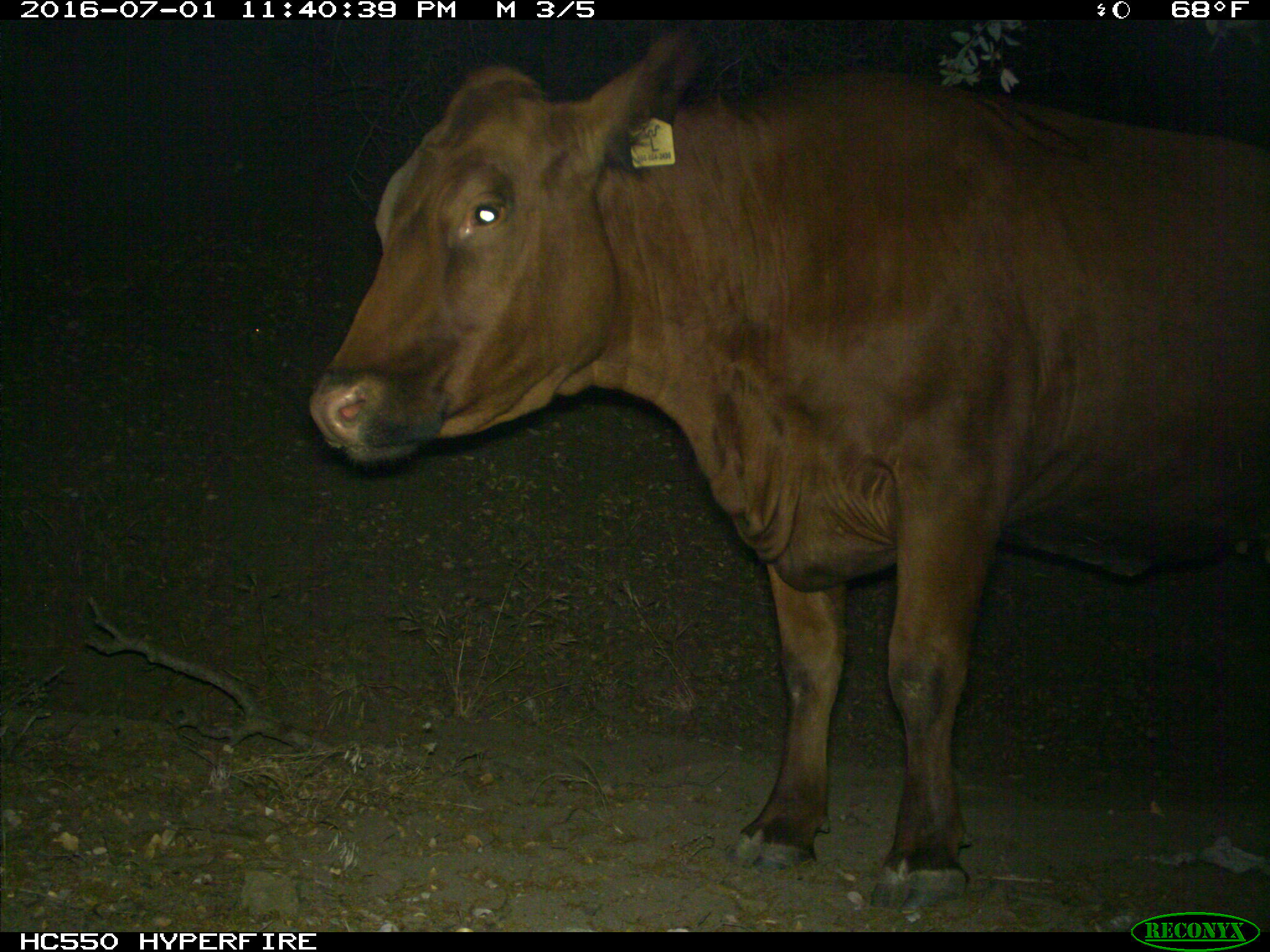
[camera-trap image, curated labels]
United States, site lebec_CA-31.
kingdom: Animalia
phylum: Chordata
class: Mammalia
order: Artiodactyla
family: Bovidae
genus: Bos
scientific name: Bos taurus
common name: domestic cow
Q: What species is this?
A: Bos taurus (domestic cow).